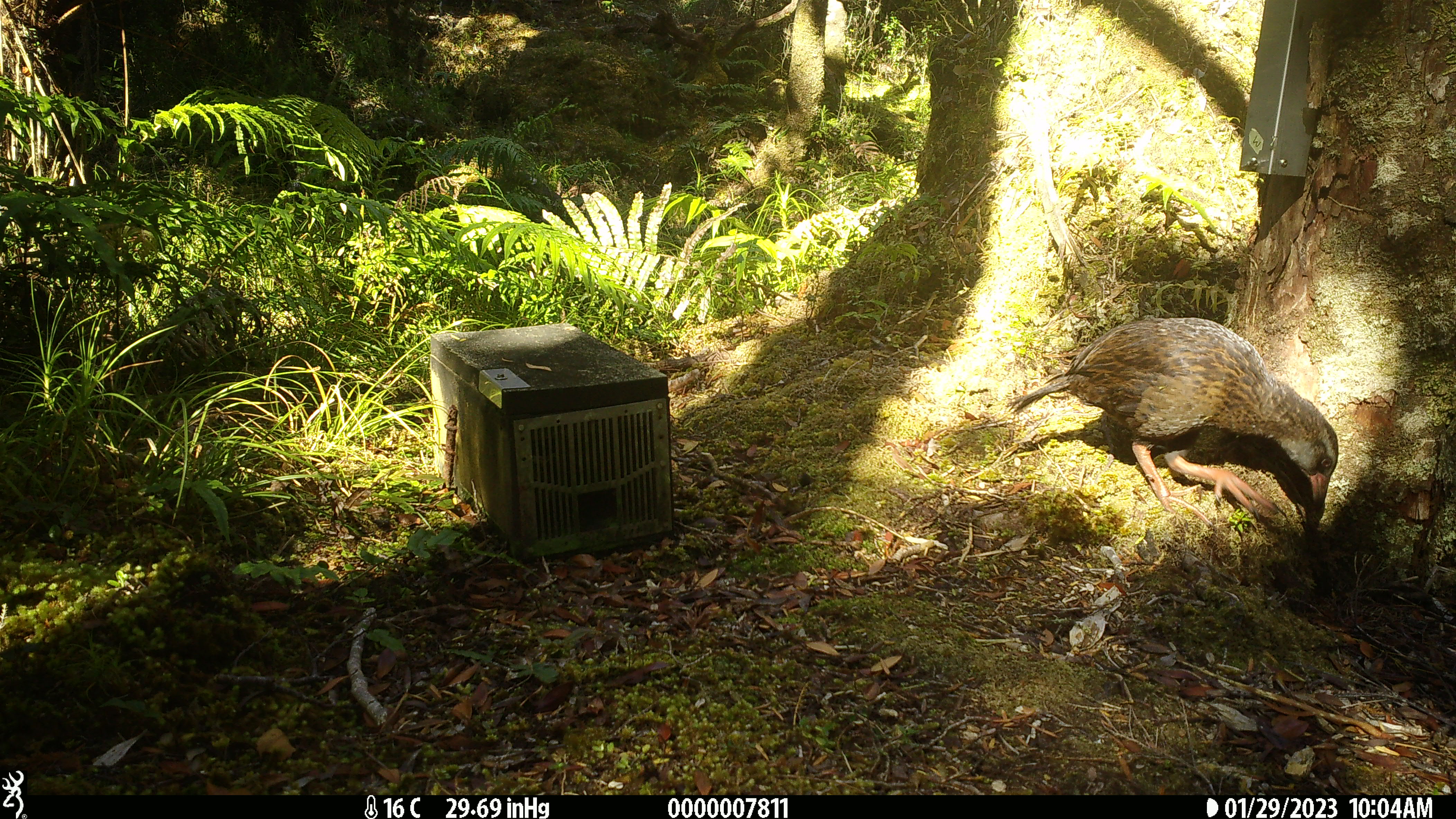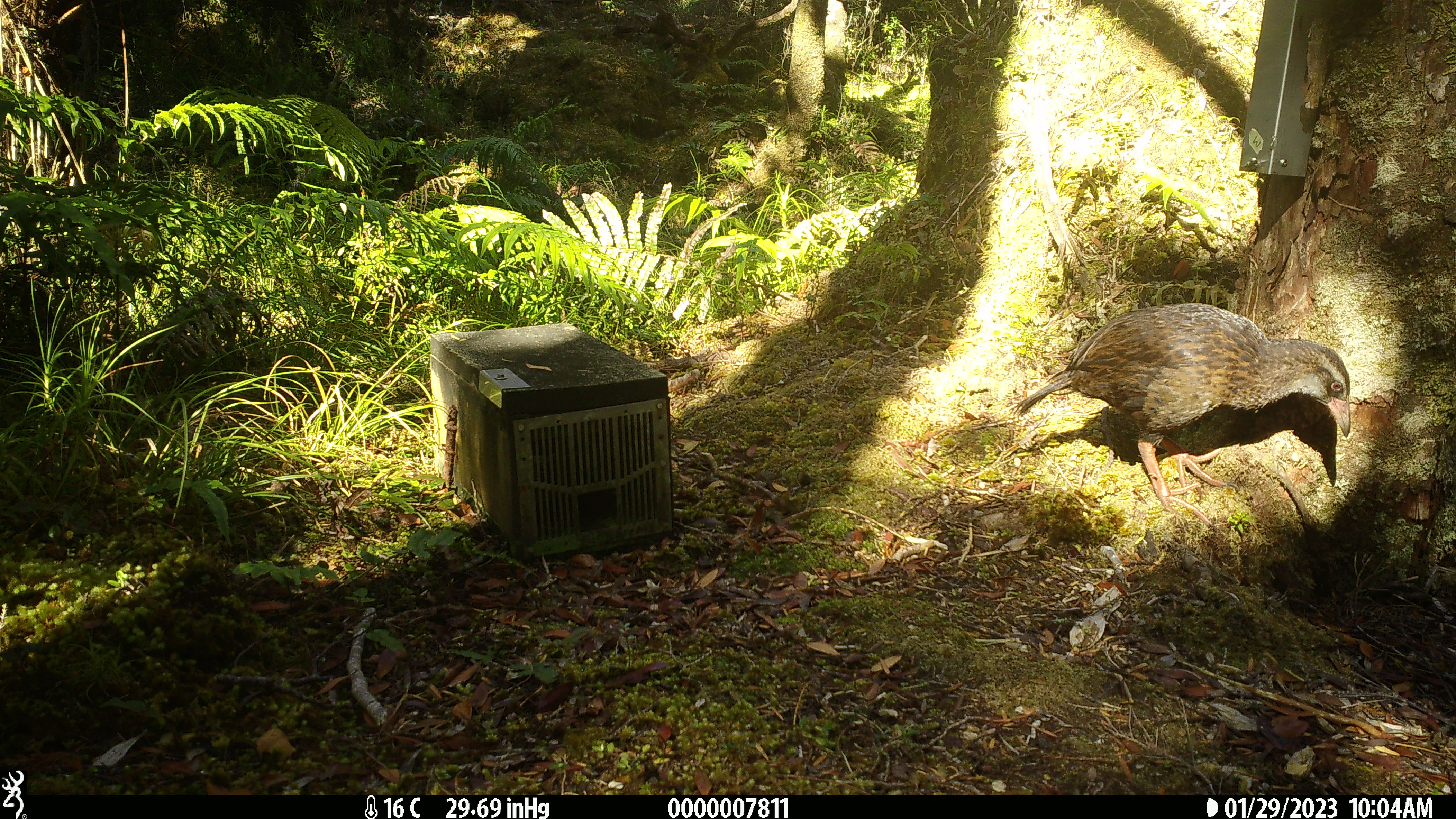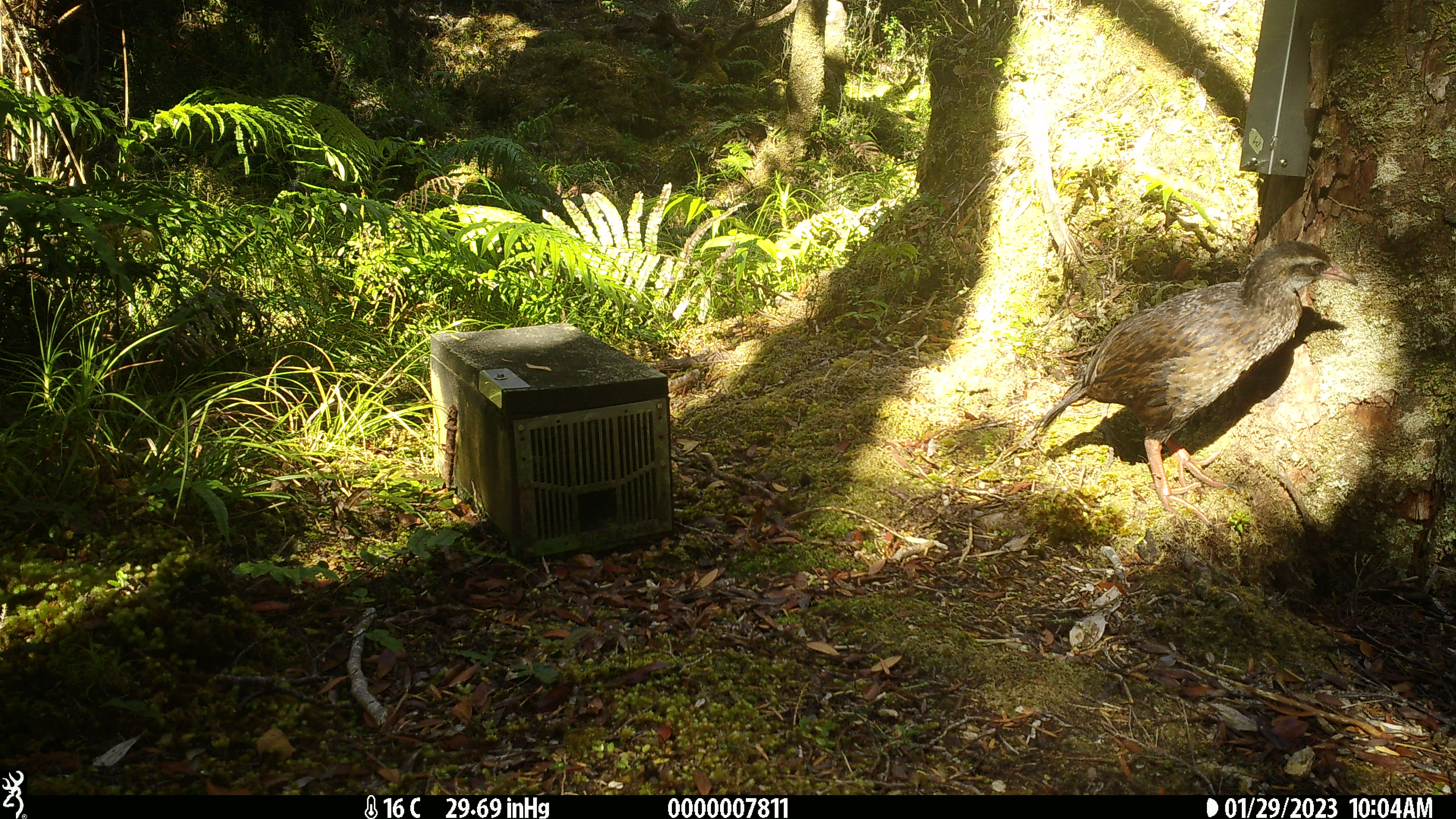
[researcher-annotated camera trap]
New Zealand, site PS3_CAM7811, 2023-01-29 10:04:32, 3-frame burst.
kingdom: Animalia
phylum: Chordata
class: Aves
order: Gruiformes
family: Rallidae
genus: Gallirallus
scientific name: Gallirallus australis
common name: weka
Weka (Gallirallus australis).